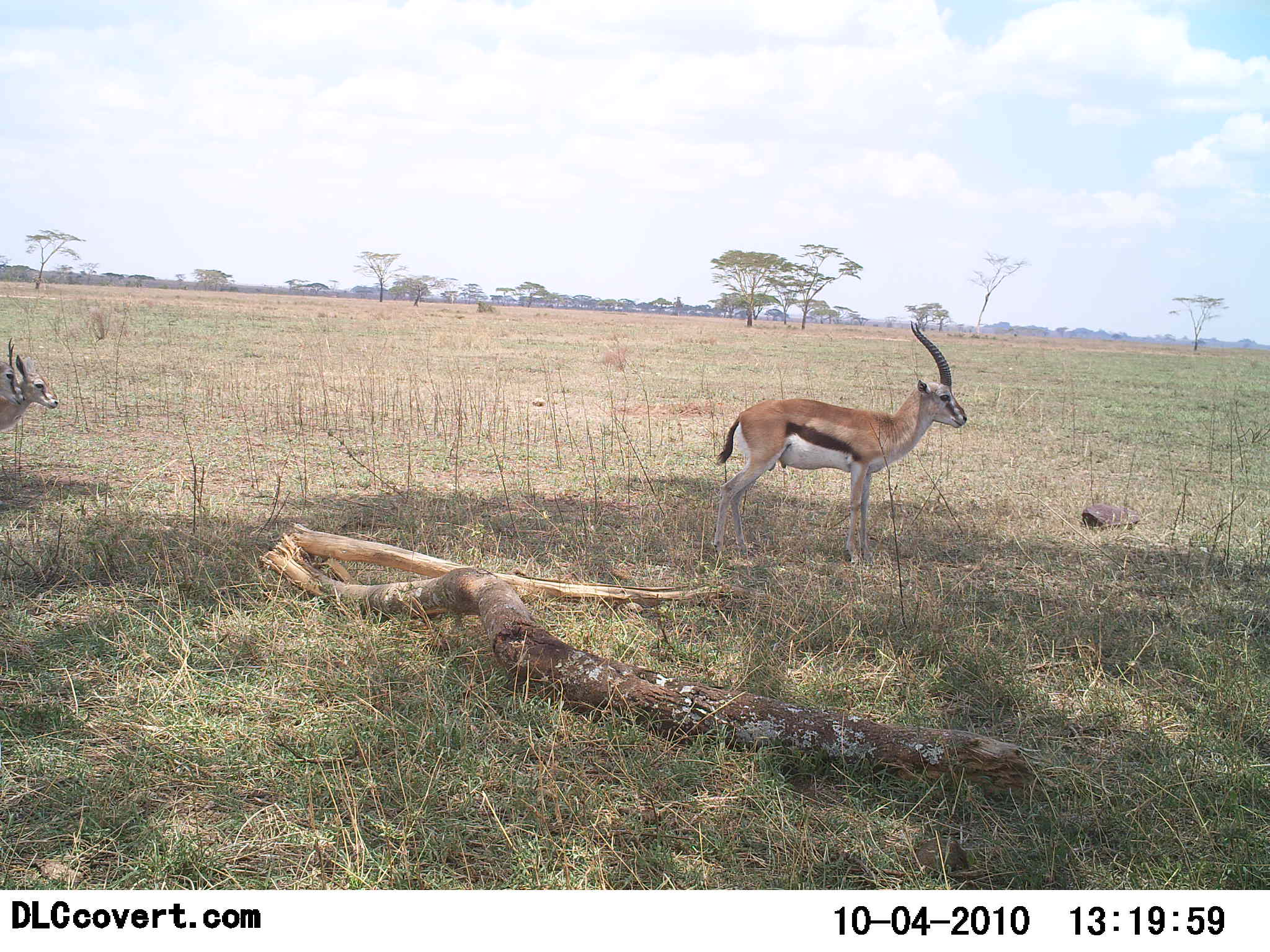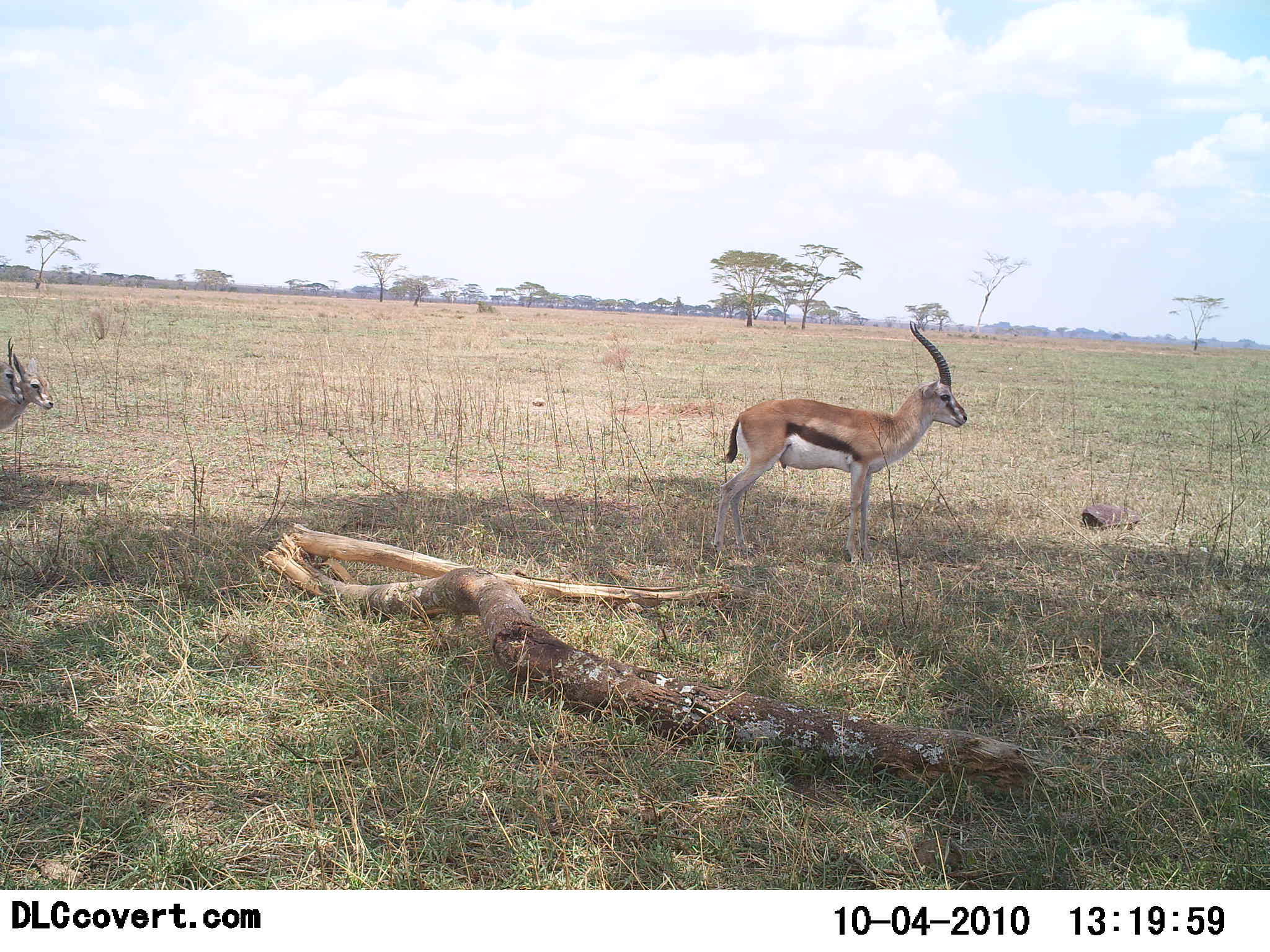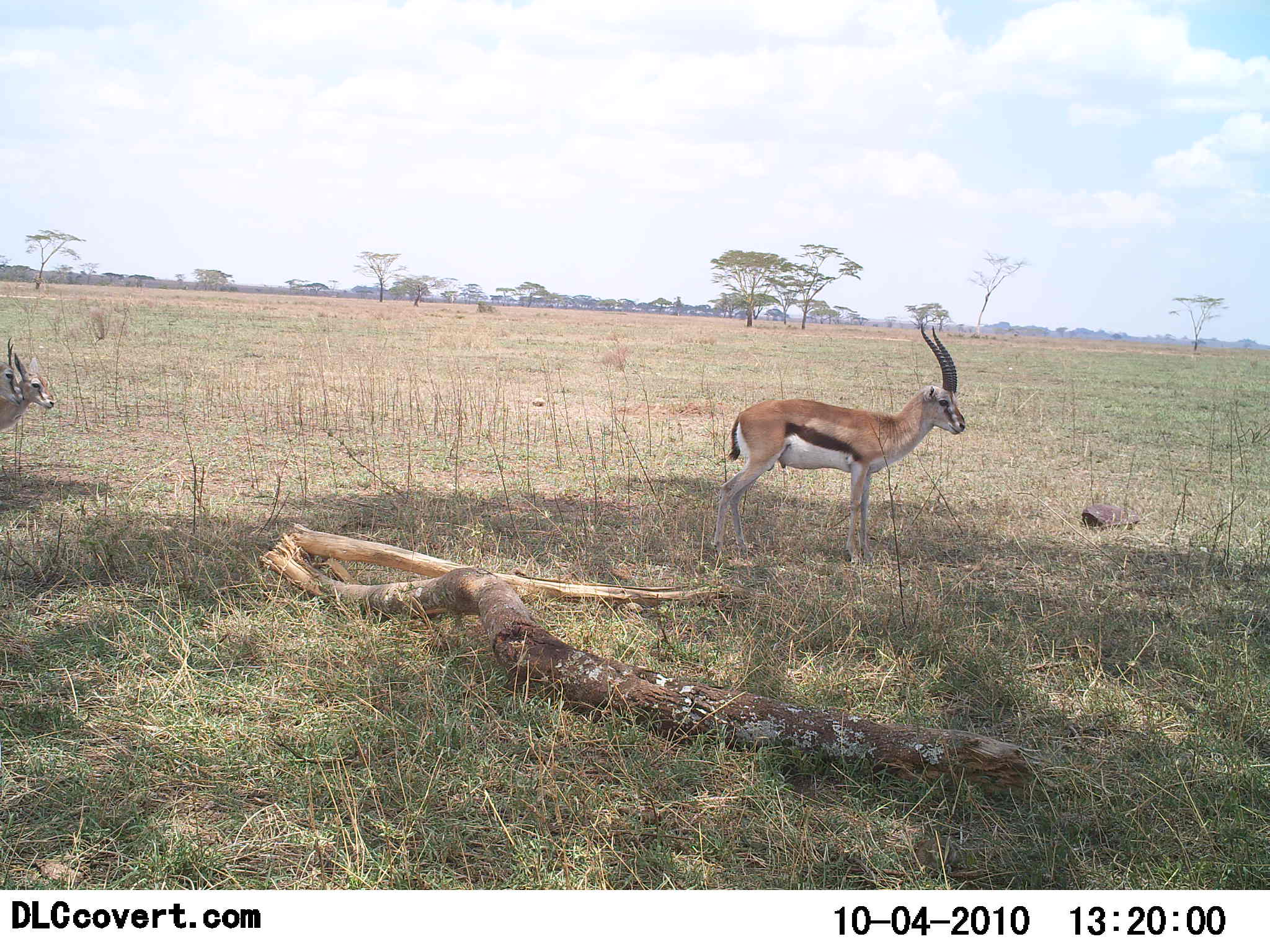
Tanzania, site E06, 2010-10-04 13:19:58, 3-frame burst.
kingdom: Animalia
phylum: Chordata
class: Mammalia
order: Artiodactyla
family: Bovidae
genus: Eudorcas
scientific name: Eudorcas thomsonii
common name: thomson's gazelle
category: gazellethomsons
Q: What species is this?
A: Gazellethomsons (thomson's gazelle) (Eudorcas thomsonii).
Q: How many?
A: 3.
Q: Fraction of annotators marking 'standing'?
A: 100%.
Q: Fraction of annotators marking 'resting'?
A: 0%.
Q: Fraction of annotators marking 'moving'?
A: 7%.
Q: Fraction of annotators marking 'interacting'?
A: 0%.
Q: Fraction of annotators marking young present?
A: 0%.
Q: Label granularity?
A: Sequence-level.